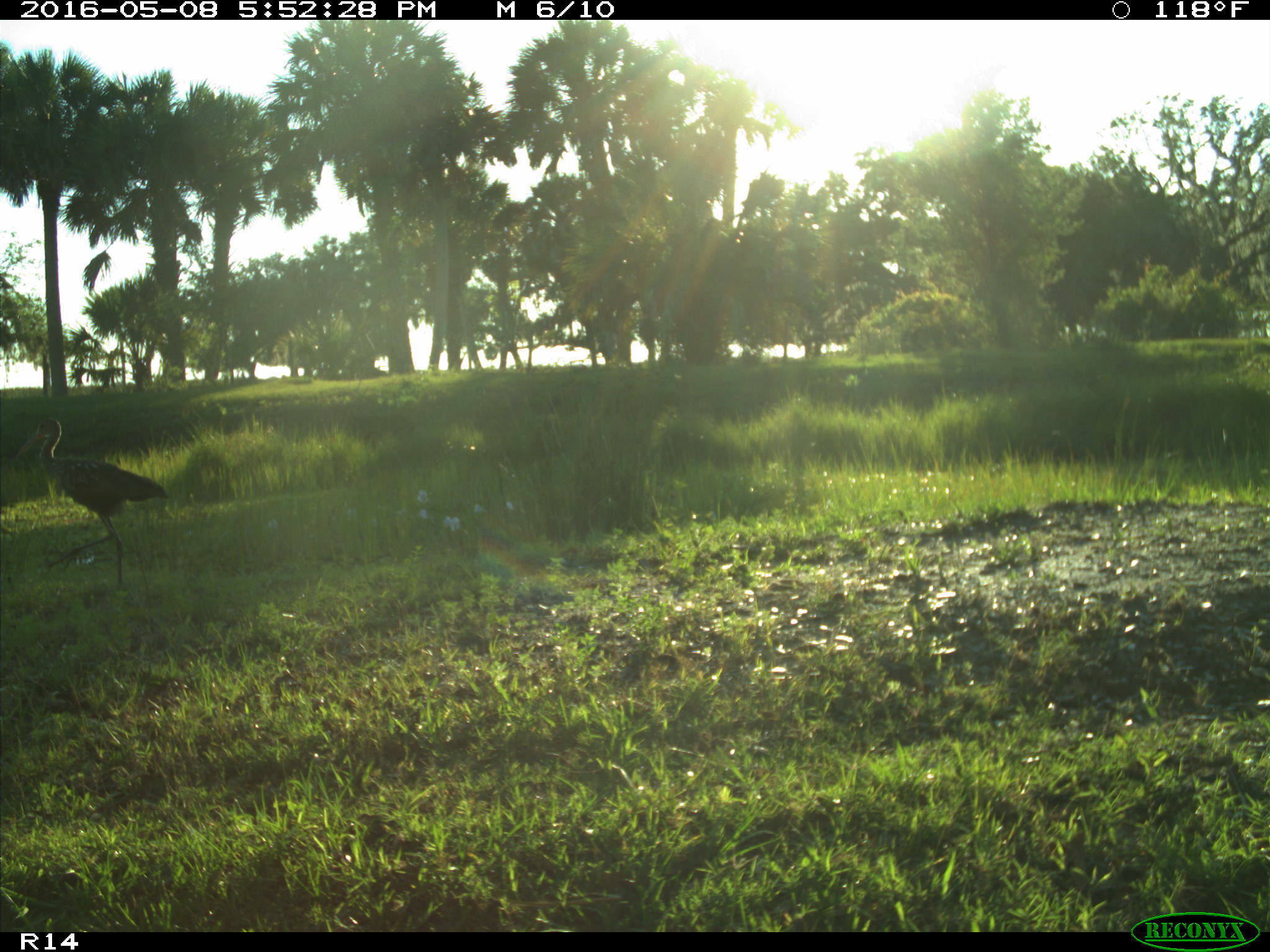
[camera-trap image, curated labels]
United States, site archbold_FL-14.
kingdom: Animalia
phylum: Chordata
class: Aves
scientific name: Aves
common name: birds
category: unidentified bird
Unidentified bird (birds) (Aves).